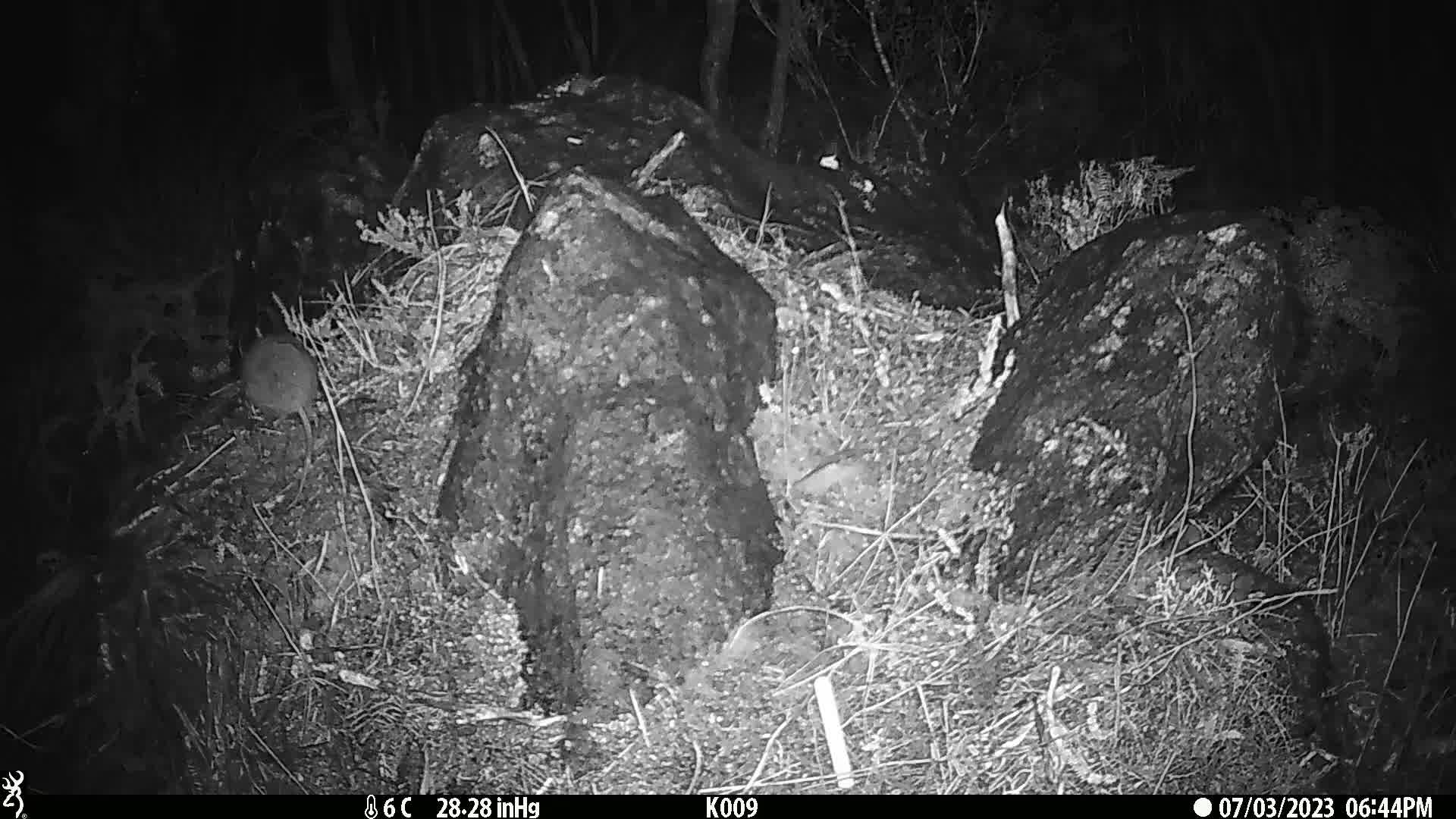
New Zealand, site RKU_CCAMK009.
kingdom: Animalia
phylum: Chordata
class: Mammalia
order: Rodentia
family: Muridae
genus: Rattus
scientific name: Rattus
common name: rat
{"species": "rat (Rattus)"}